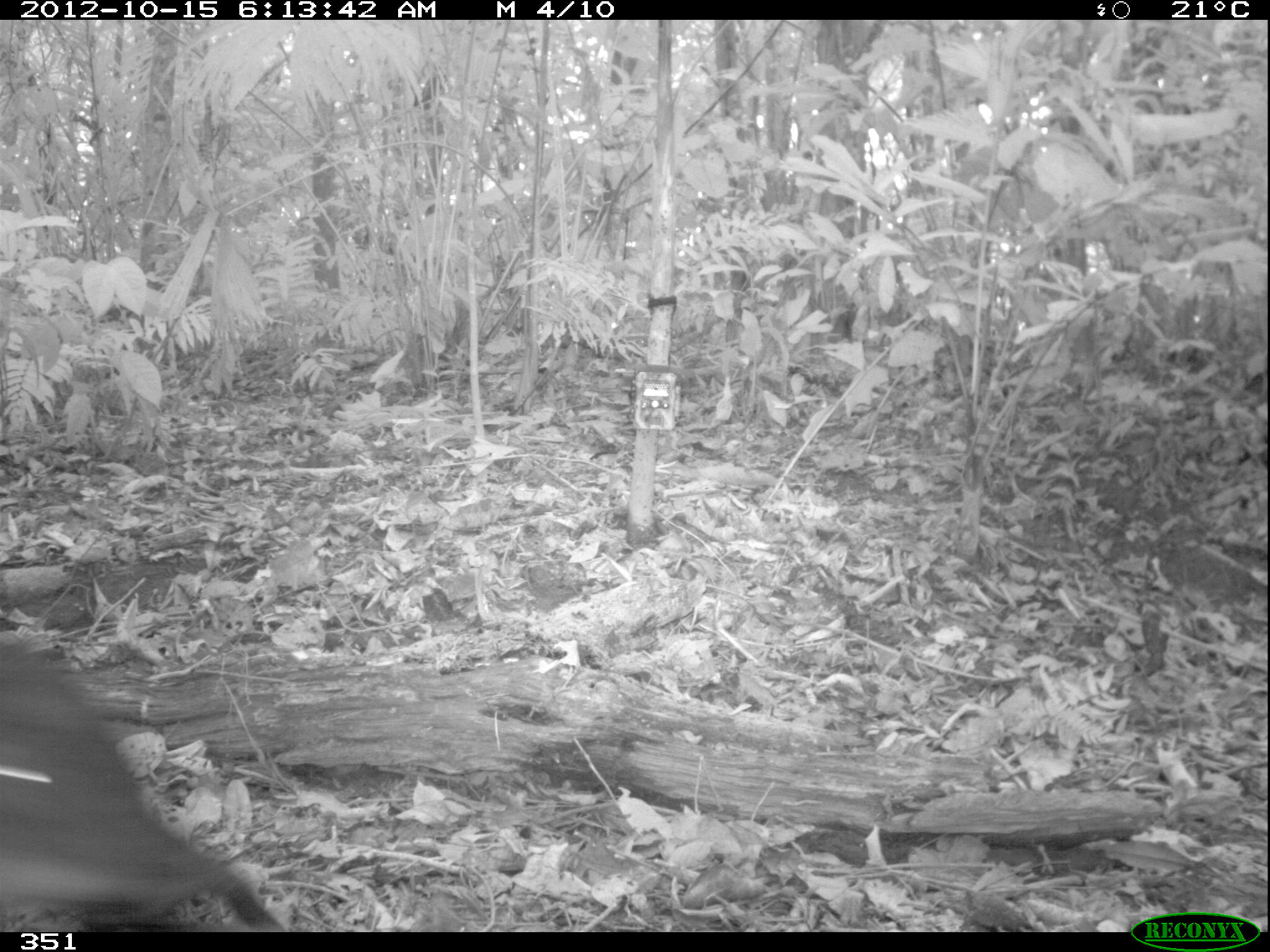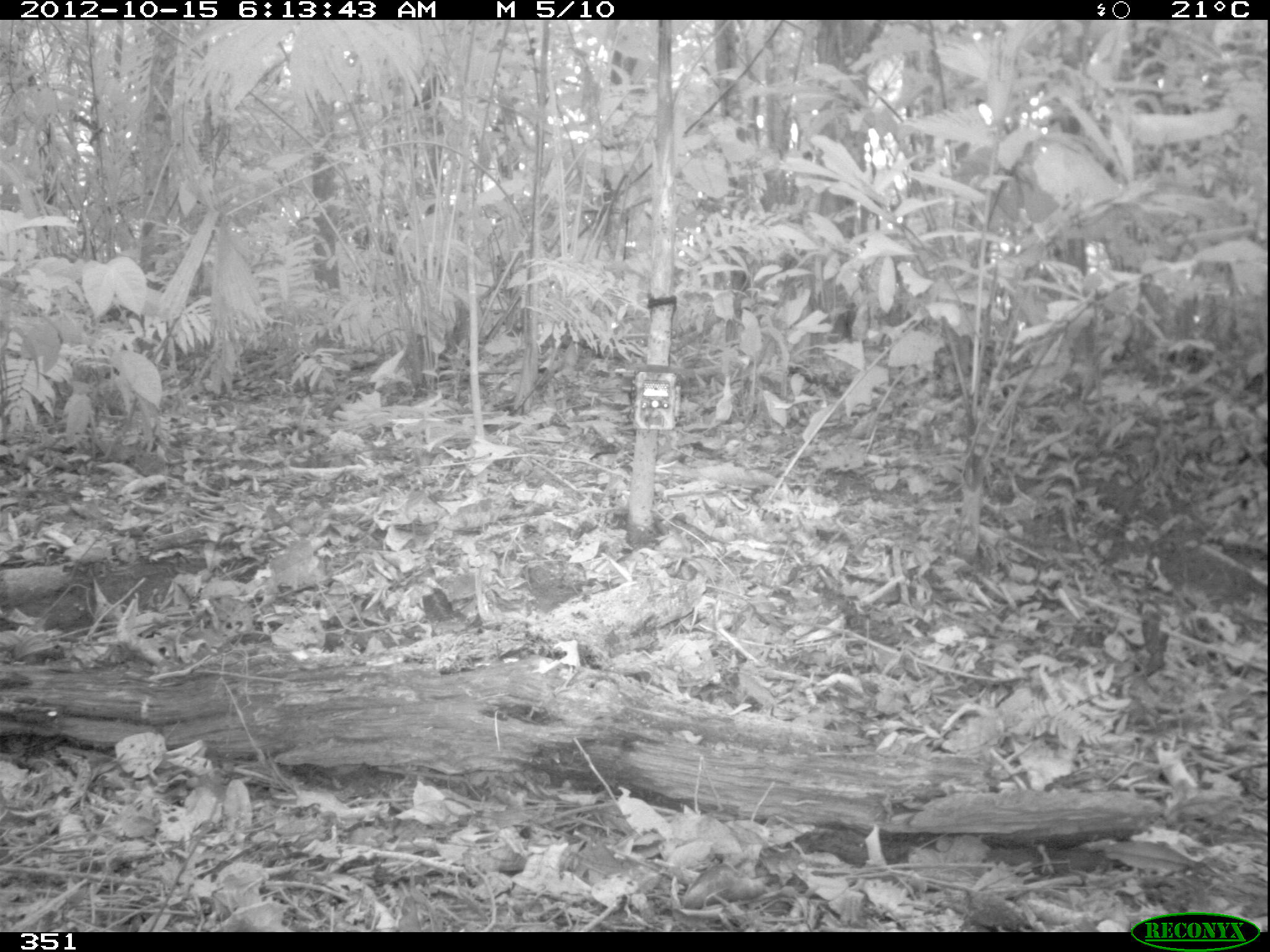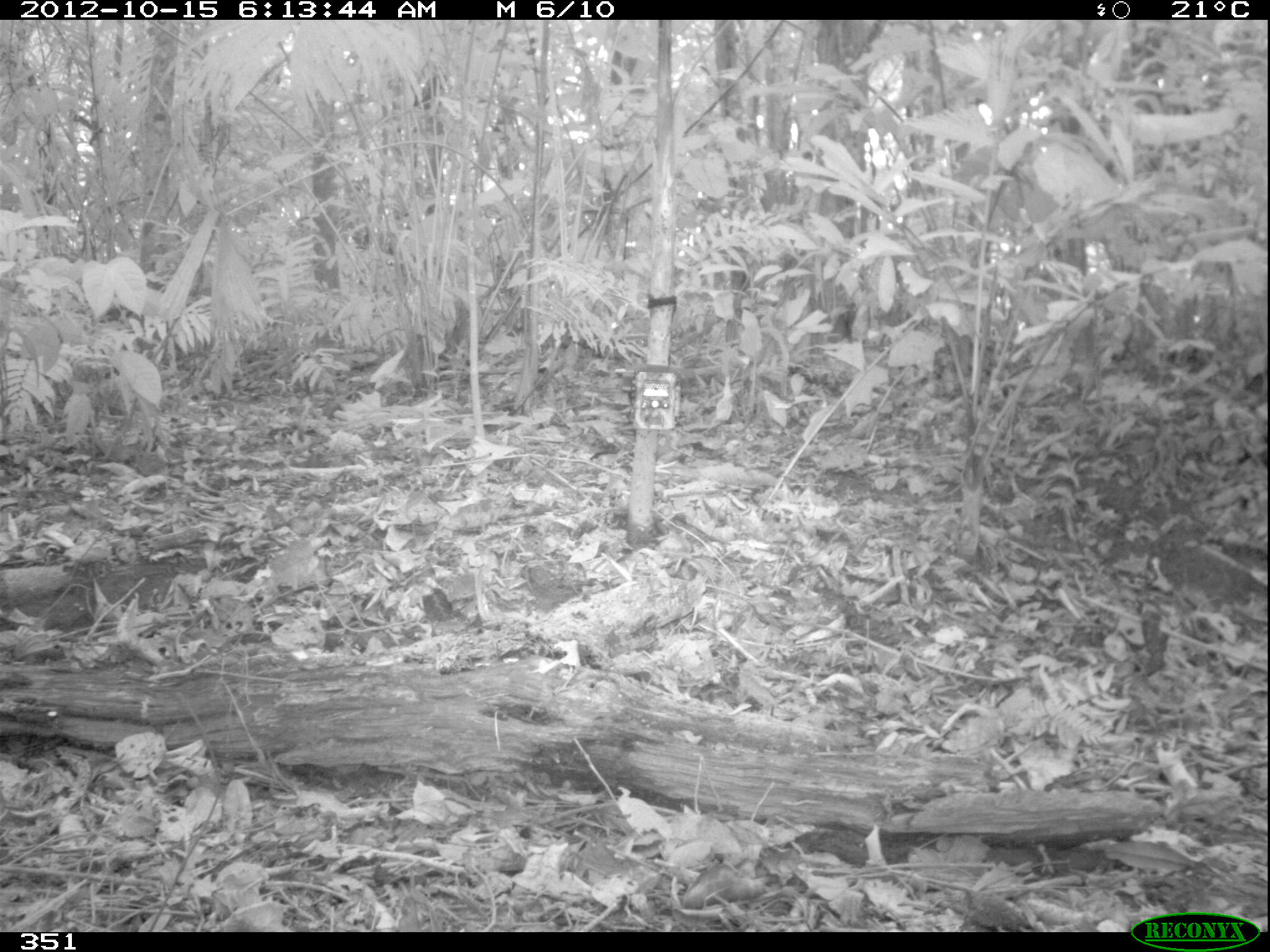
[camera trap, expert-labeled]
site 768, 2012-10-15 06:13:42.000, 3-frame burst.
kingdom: Animalia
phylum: Chordata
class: Mammalia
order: Artiodactyla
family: Tayassuidae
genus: Tayassu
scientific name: Tayassu pecari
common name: white-lipped peccary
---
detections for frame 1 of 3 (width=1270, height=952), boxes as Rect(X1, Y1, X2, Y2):
tayassu pecari: Rect(0, 638, 282, 932)